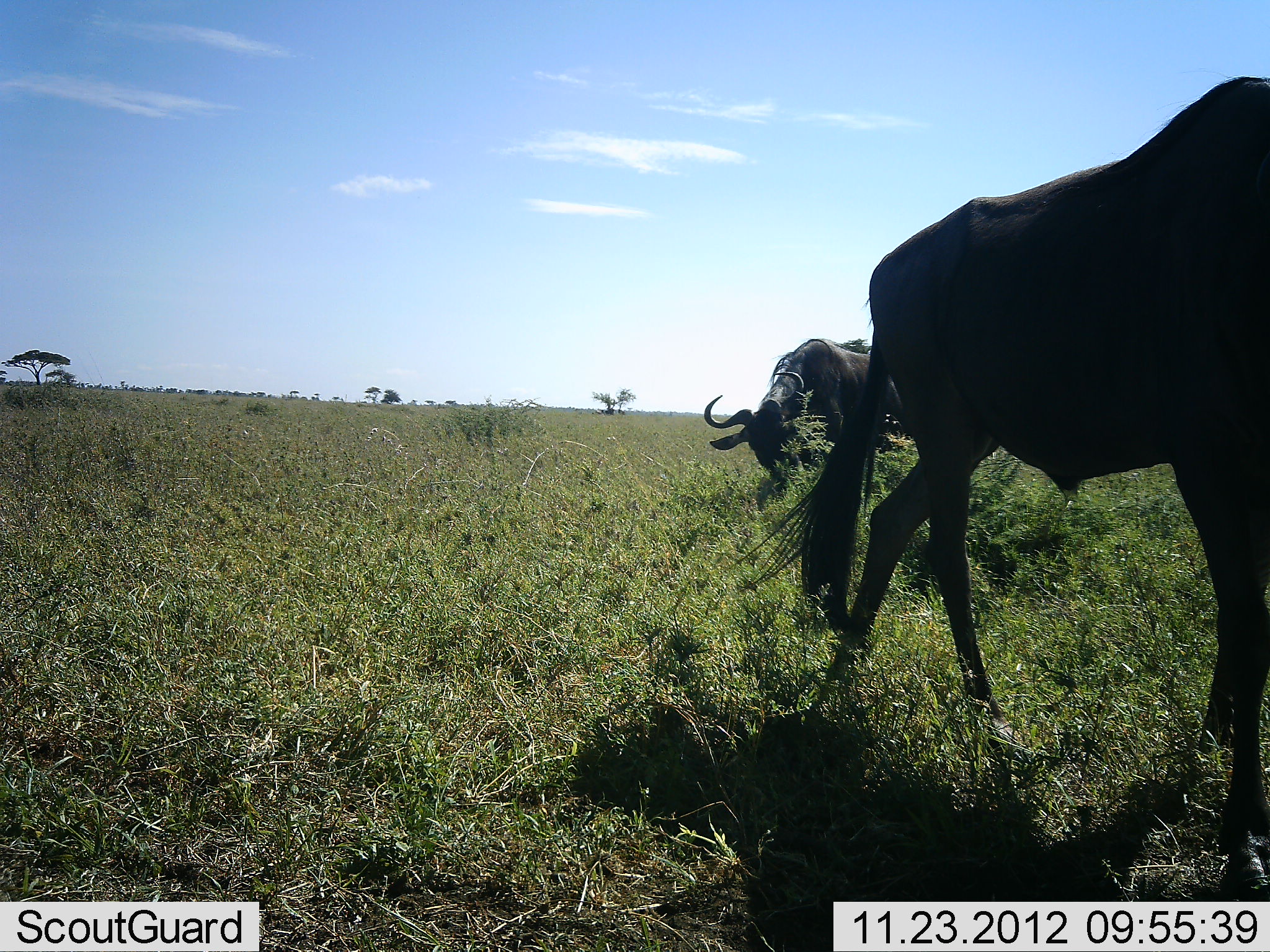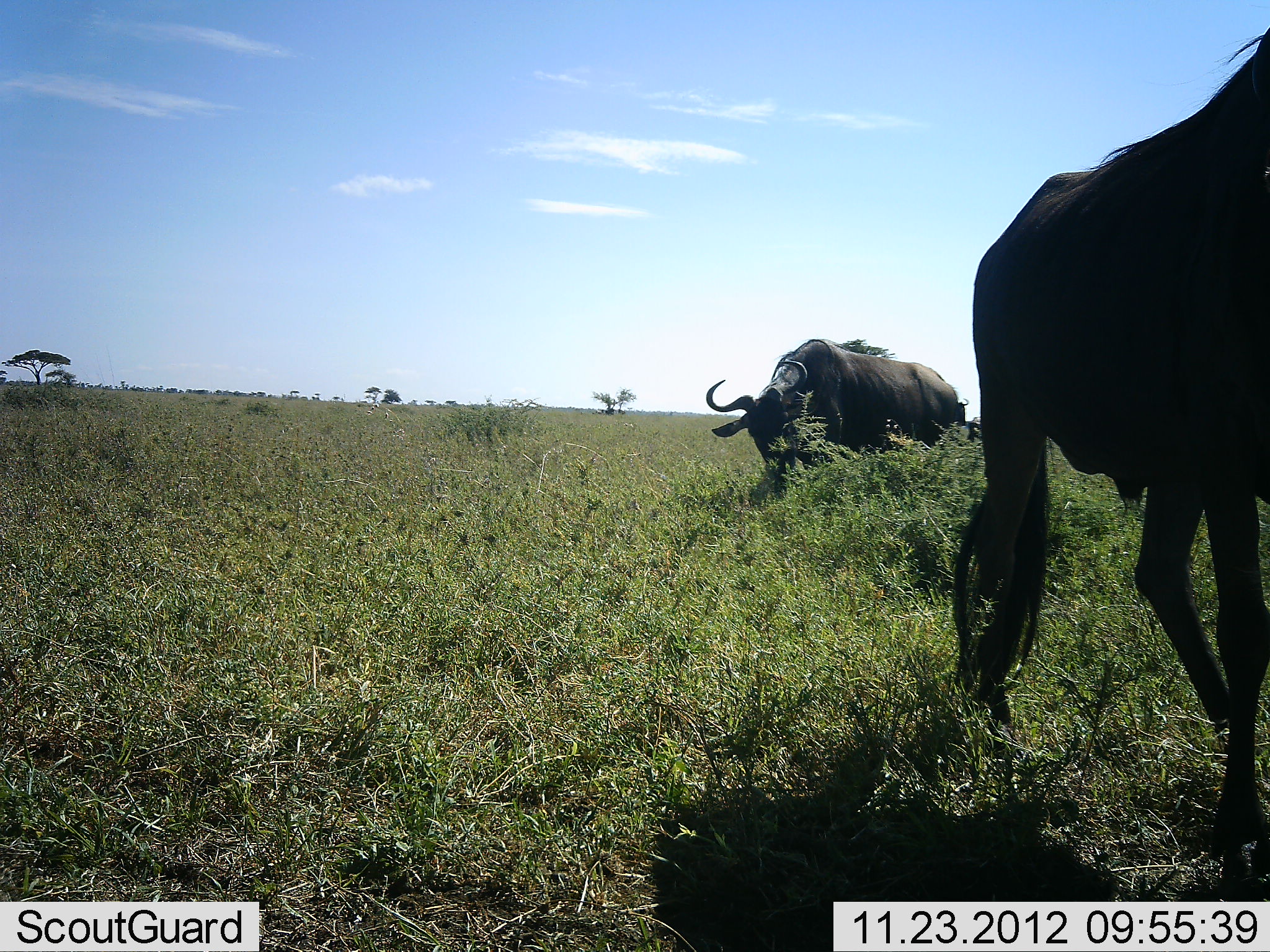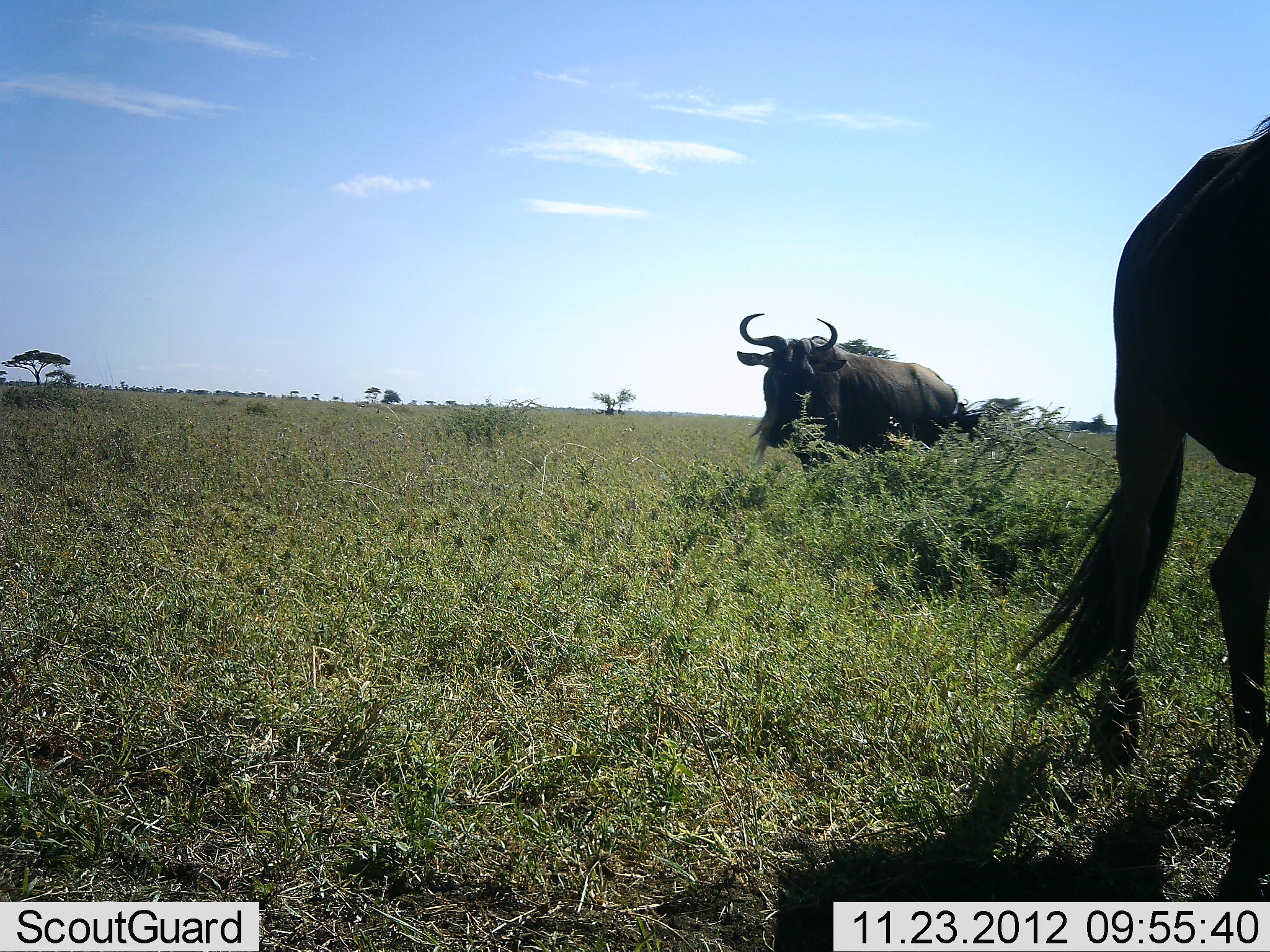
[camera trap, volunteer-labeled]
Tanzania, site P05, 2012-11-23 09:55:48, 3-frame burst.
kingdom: Animalia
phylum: Chordata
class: Mammalia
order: Artiodactyla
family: Bovidae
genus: Connochaetes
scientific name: Connochaetes taurinus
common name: blue wildebeest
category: wildebeest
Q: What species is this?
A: Wildebeest (blue wildebeest) (Connochaetes taurinus).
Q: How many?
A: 2.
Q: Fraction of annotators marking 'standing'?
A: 40%.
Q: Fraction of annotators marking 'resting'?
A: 0%.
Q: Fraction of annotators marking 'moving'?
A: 80%.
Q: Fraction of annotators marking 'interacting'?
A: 0%.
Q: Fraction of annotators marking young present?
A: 0%.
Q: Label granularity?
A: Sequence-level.